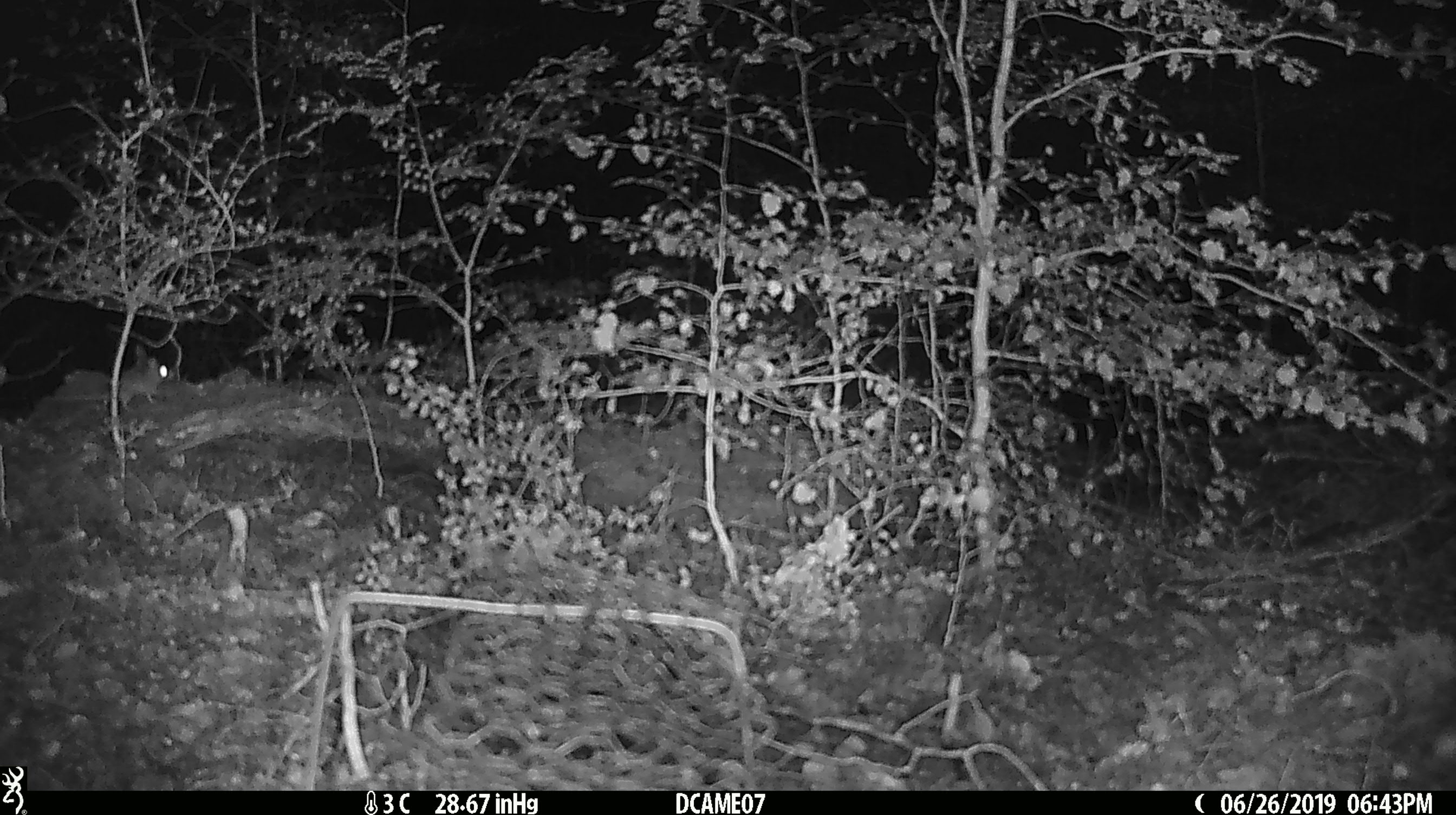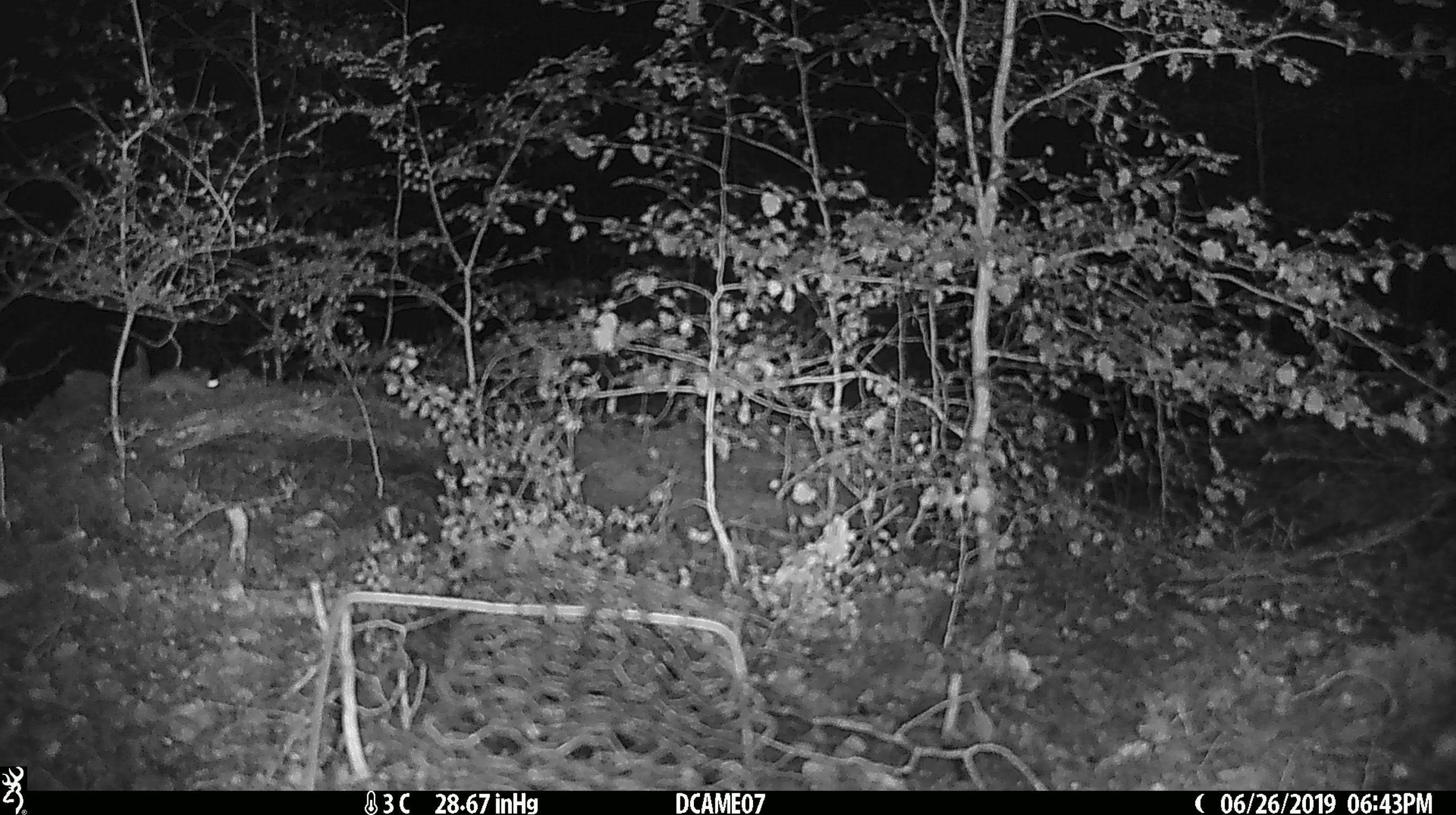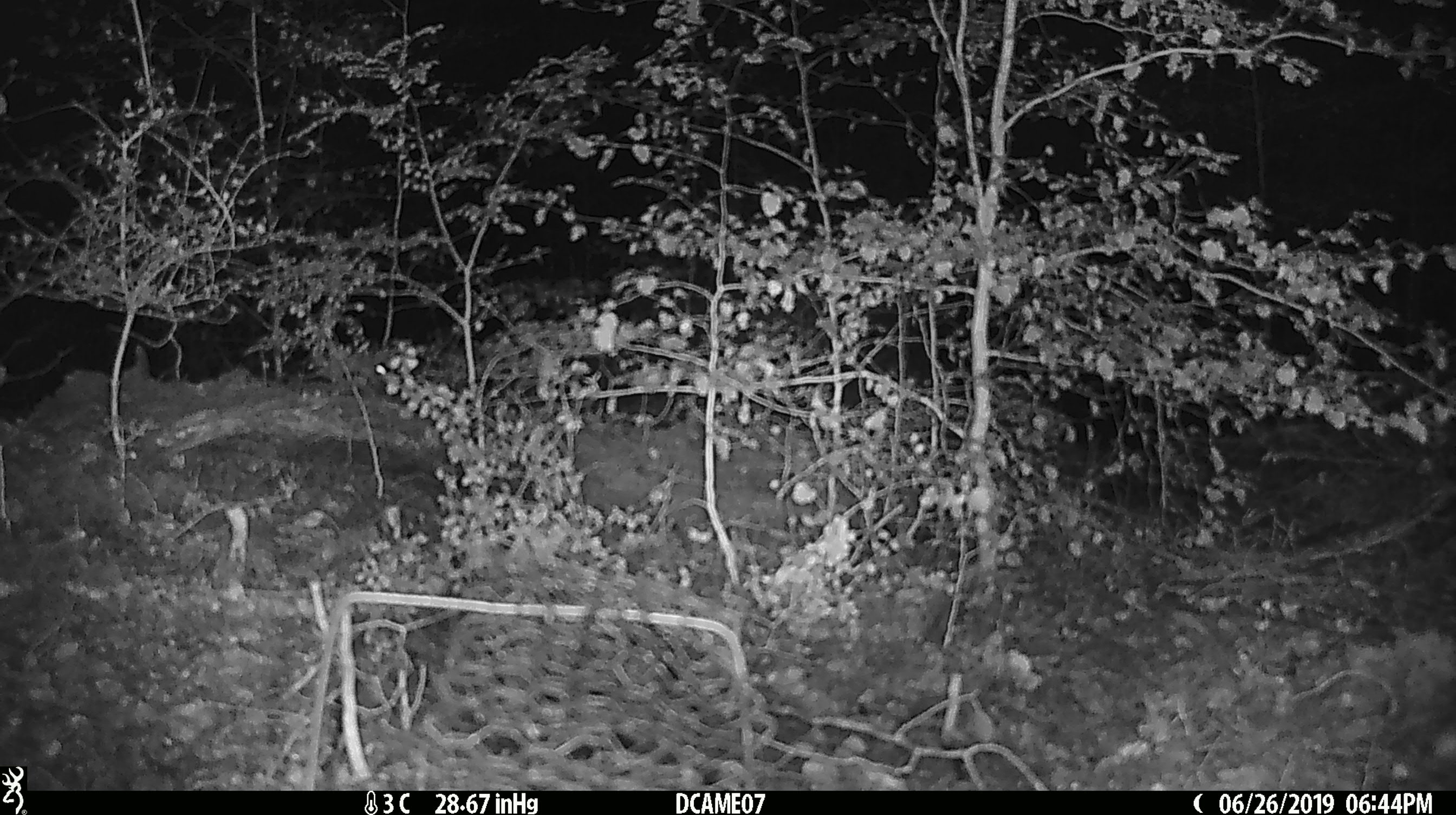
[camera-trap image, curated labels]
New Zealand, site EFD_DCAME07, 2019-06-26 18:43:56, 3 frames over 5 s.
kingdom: Animalia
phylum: Chordata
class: Mammalia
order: Rodentia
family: Muridae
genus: Mus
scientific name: Mus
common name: mouse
Mouse (Mus).